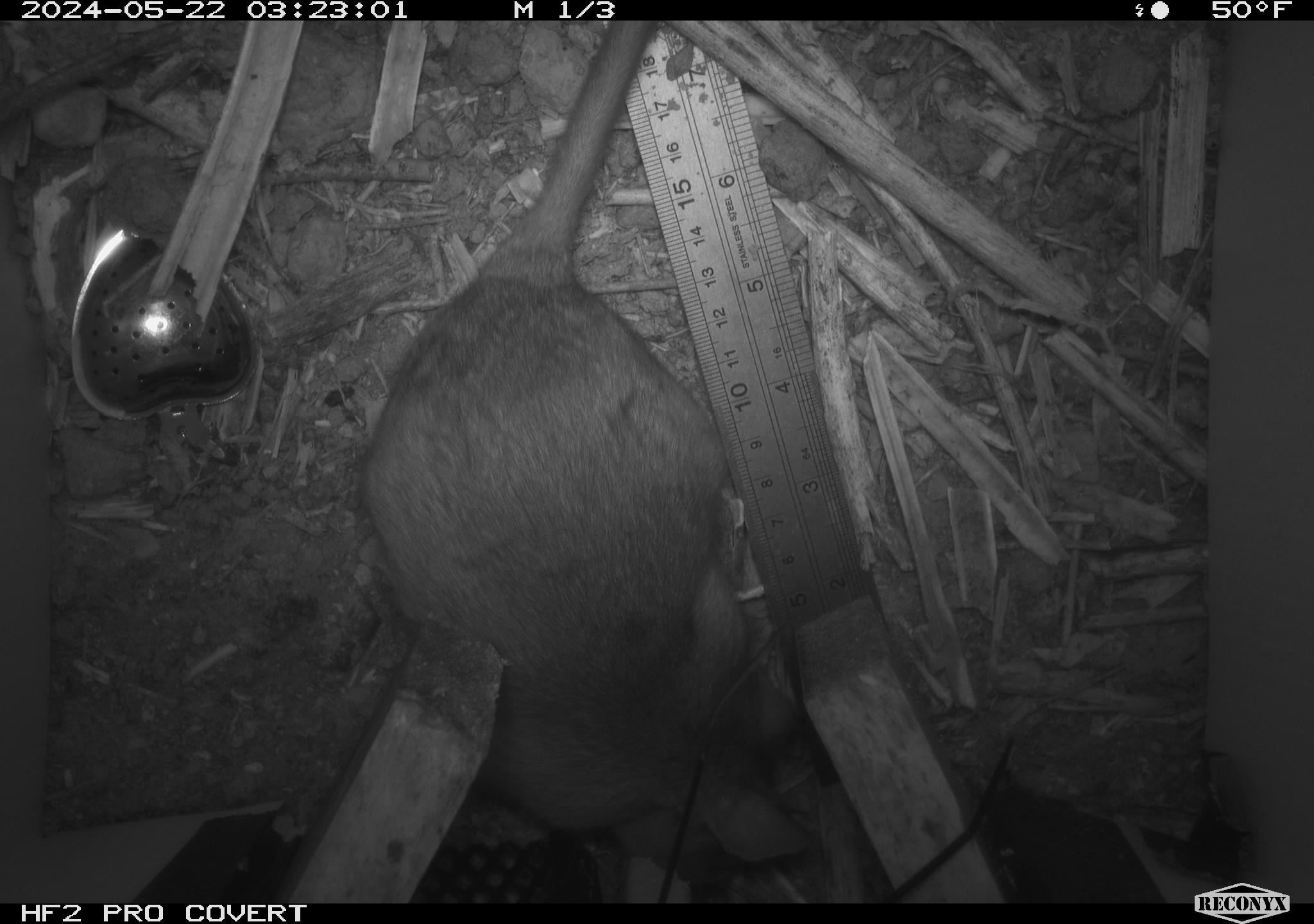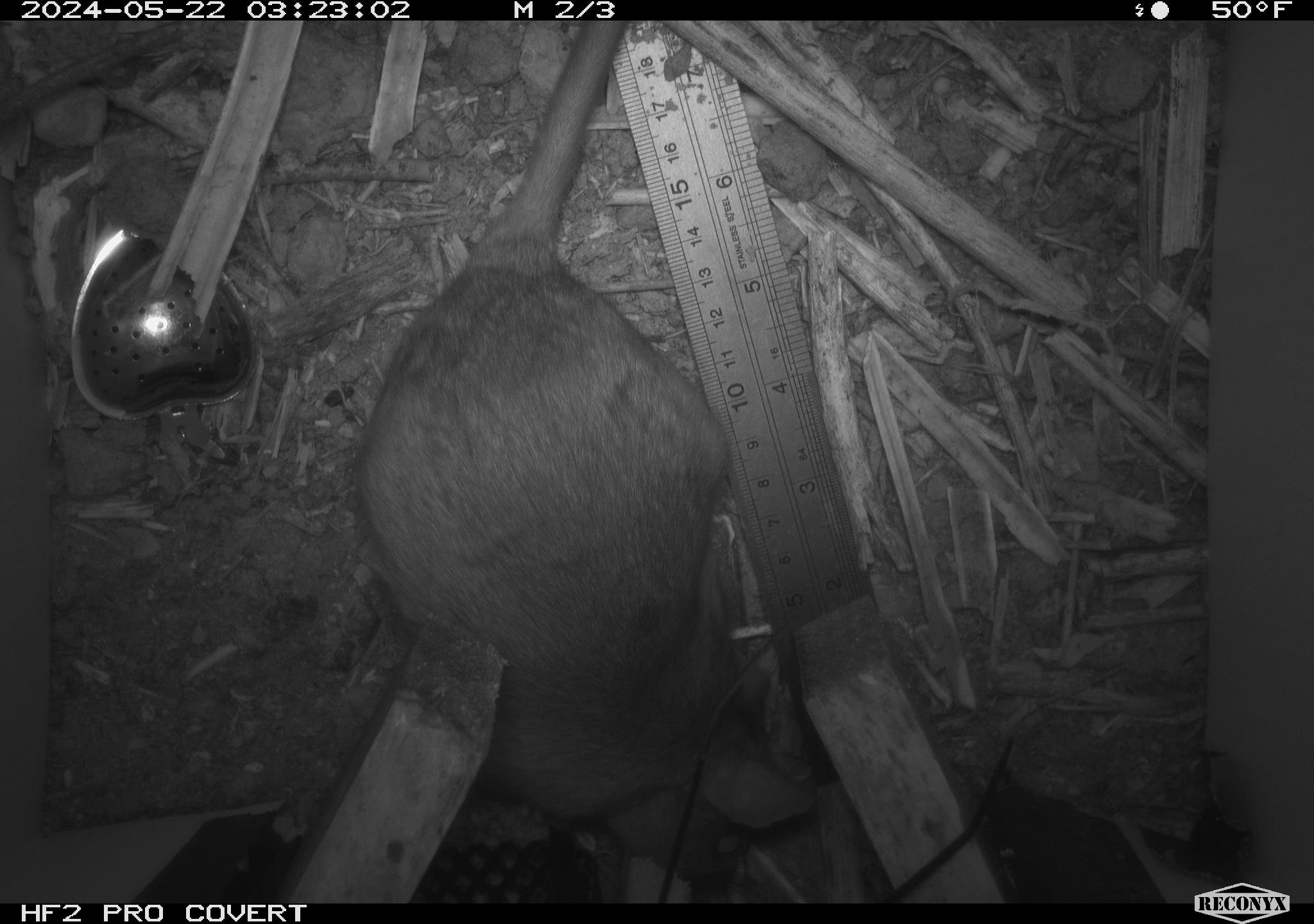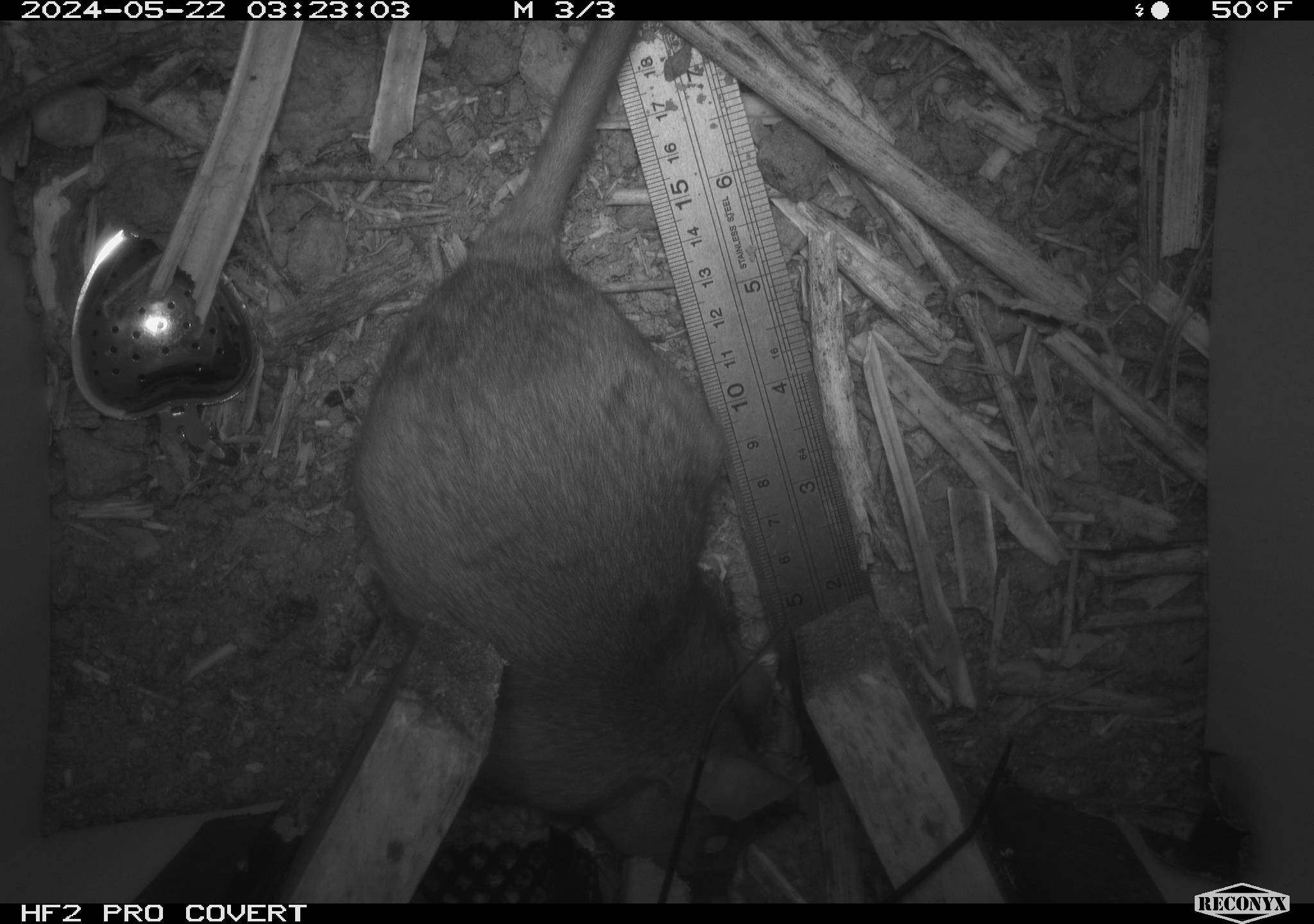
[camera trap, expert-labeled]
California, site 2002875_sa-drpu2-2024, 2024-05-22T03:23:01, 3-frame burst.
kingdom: Animalia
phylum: Chordata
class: Mammalia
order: Rodentia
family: Cricetidae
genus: Neotoma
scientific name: Neotoma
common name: pack rat or woodrat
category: neotoma species